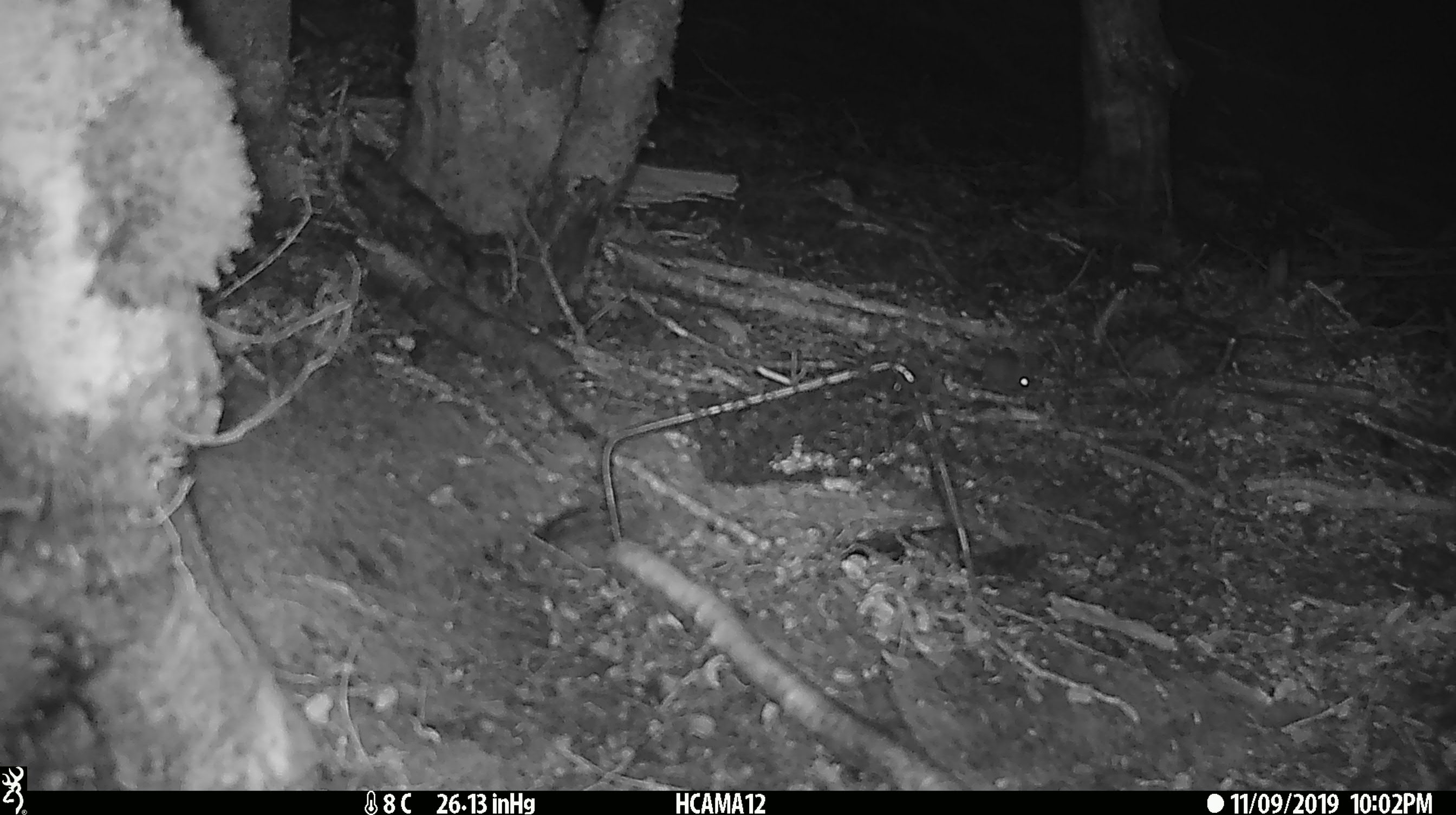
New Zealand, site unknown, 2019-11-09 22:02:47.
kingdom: Animalia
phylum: Chordata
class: Mammalia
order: Rodentia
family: Muridae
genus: Mus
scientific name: Mus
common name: mouse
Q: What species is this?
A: Mouse (Mus).